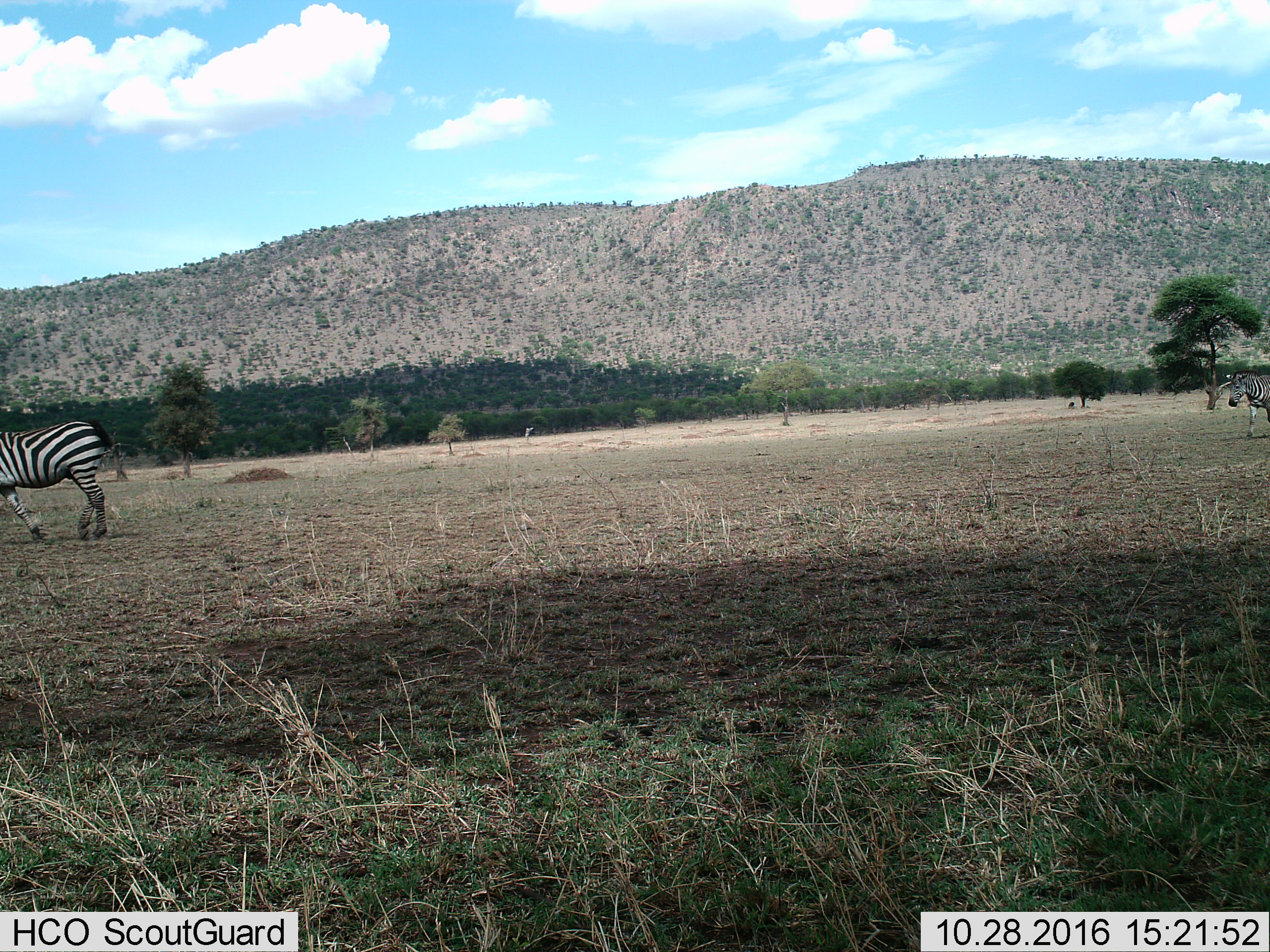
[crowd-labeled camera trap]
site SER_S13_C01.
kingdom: Animalia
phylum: Chordata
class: Mammalia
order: Perissodactyla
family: Equidae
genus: Equus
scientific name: Equus quagga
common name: plains zebra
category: zebraplains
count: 2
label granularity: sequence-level